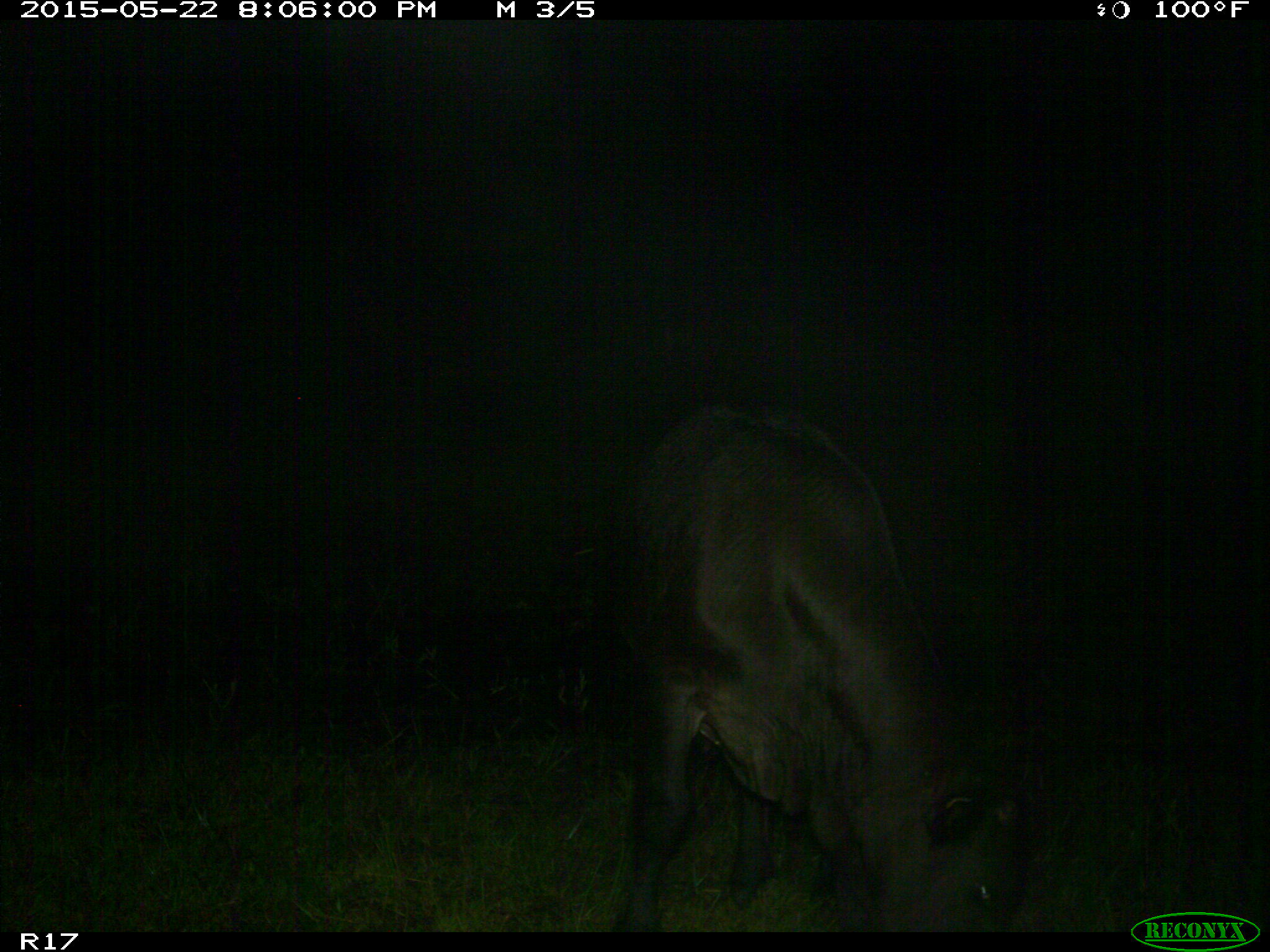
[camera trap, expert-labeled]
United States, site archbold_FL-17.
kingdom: Animalia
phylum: Chordata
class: Mammalia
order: Artiodactyla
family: Bovidae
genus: Bos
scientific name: Bos taurus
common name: domestic cow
Bos taurus (domestic cow).